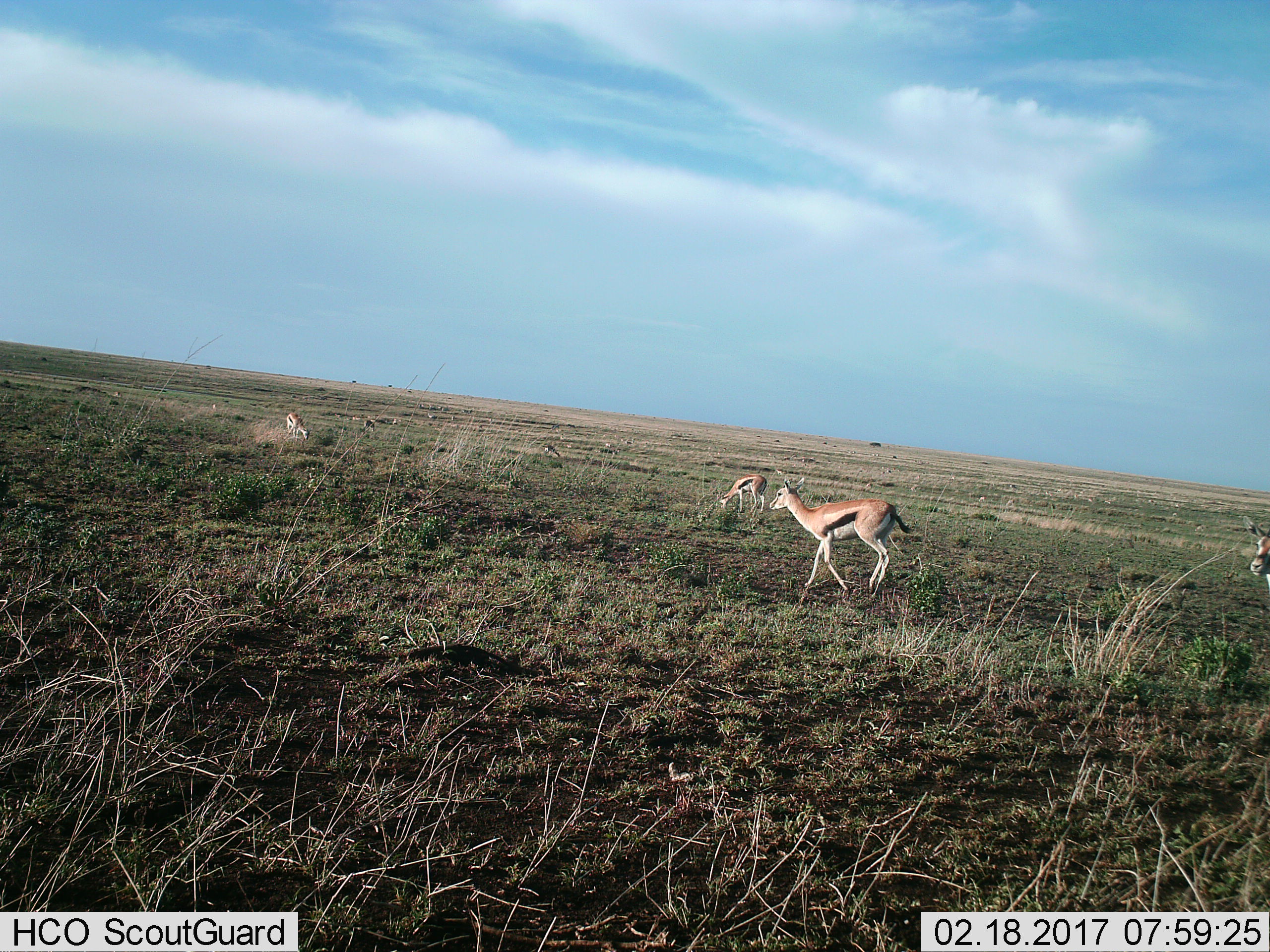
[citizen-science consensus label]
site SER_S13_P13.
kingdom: Animalia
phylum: Chordata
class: Mammalia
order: Artiodactyla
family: Bovidae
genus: Eudorcas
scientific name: Eudorcas thomsonii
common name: thomson's gazelle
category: gazellethomsons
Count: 6.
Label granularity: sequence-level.